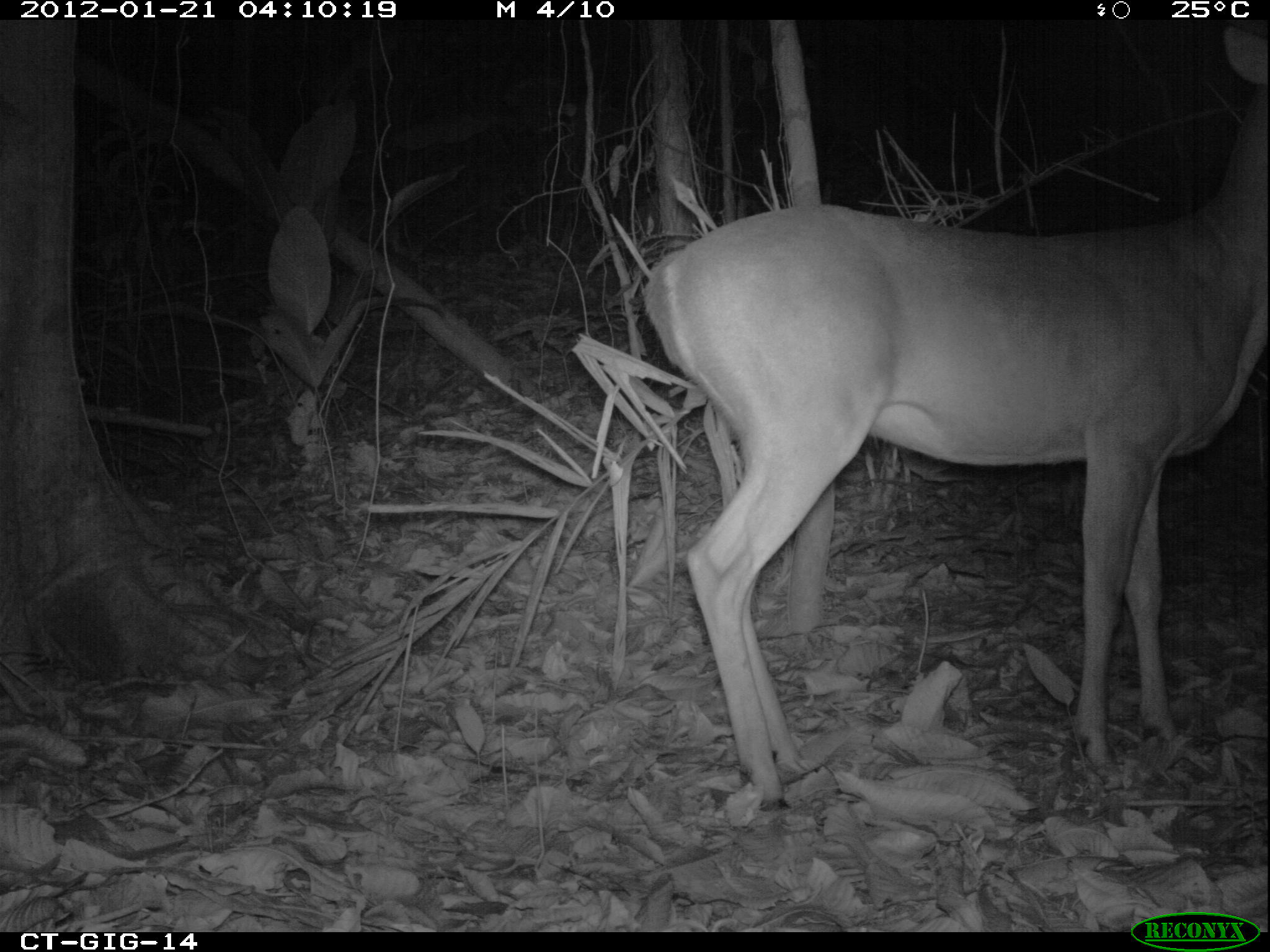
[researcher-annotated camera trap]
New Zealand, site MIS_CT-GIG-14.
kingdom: Animalia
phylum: Chordata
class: Mammalia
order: Artiodactyla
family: Cervidae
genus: Odocoileus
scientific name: Odocoileus virginianus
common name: white-tailed deer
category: white tailed deer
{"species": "white tailed deer (white-tailed deer) (Odocoileus virginianus)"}